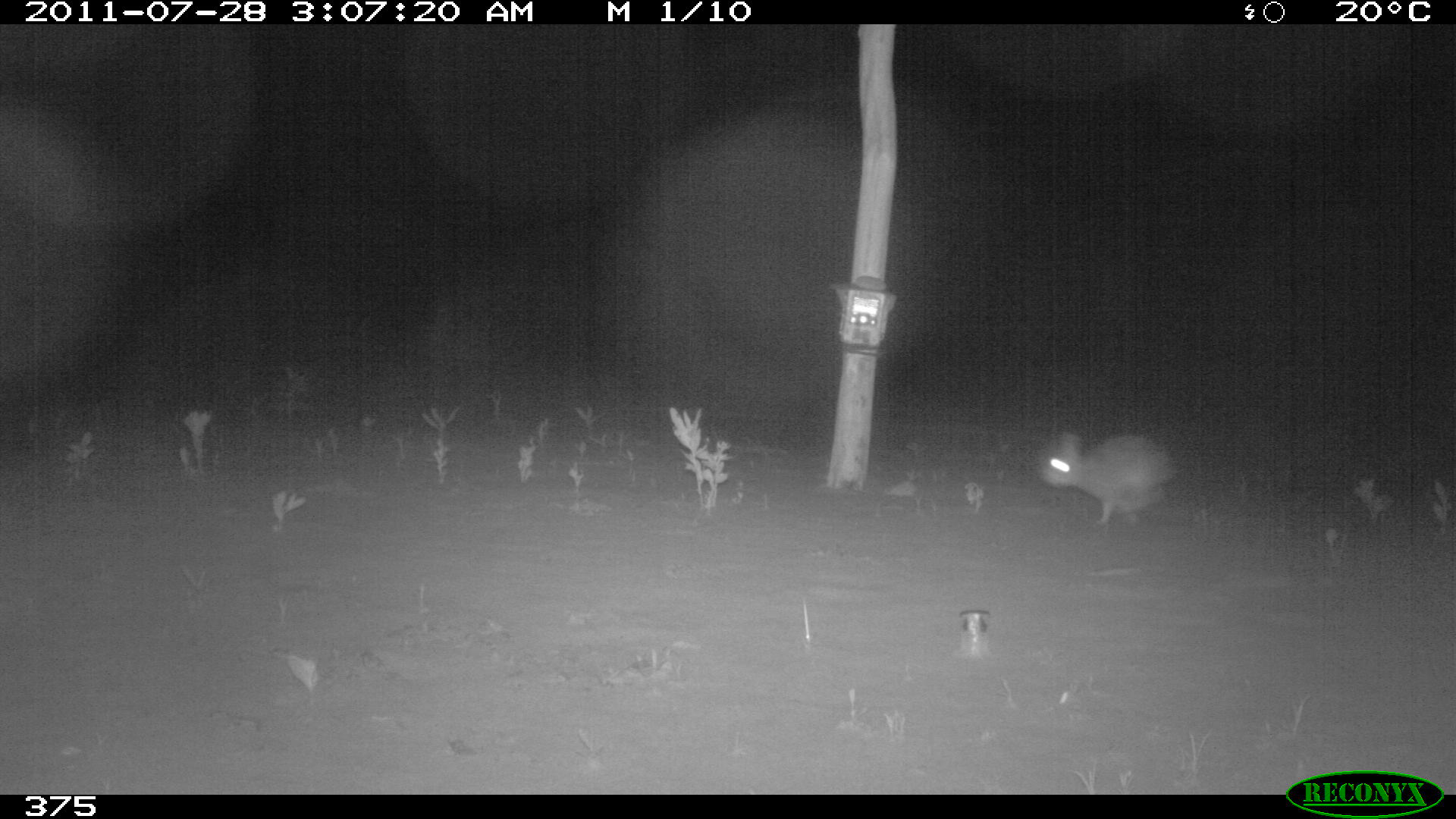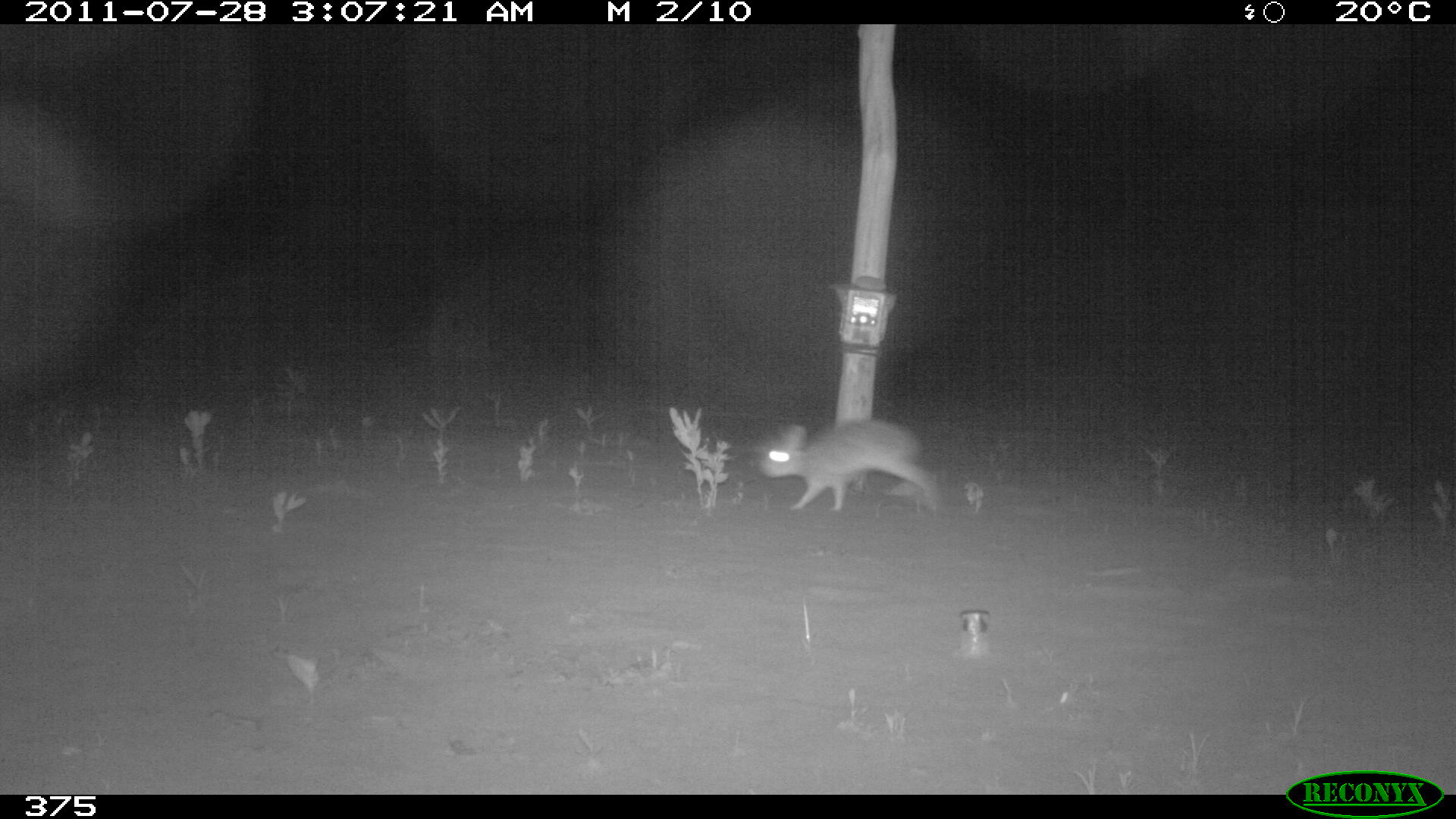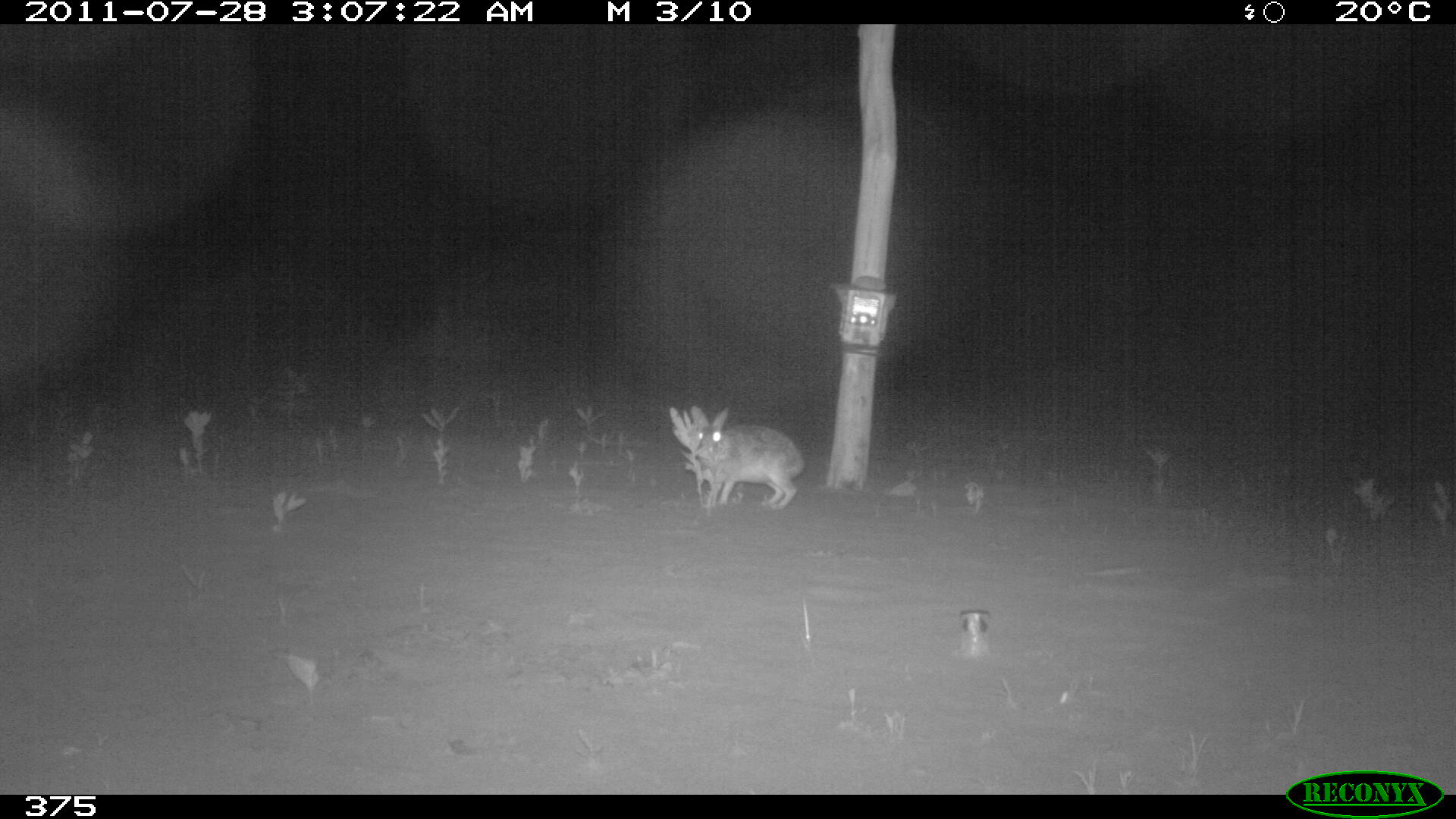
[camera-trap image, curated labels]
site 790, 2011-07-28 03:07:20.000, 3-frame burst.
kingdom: Animalia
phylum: Chordata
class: Mammalia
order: Lagomorpha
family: Leporidae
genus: Sylvilagus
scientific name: Sylvilagus brasiliensis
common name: tapeti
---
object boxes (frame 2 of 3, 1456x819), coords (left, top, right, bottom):
sylvilagus brasiliensis: (760, 419, 941, 513)